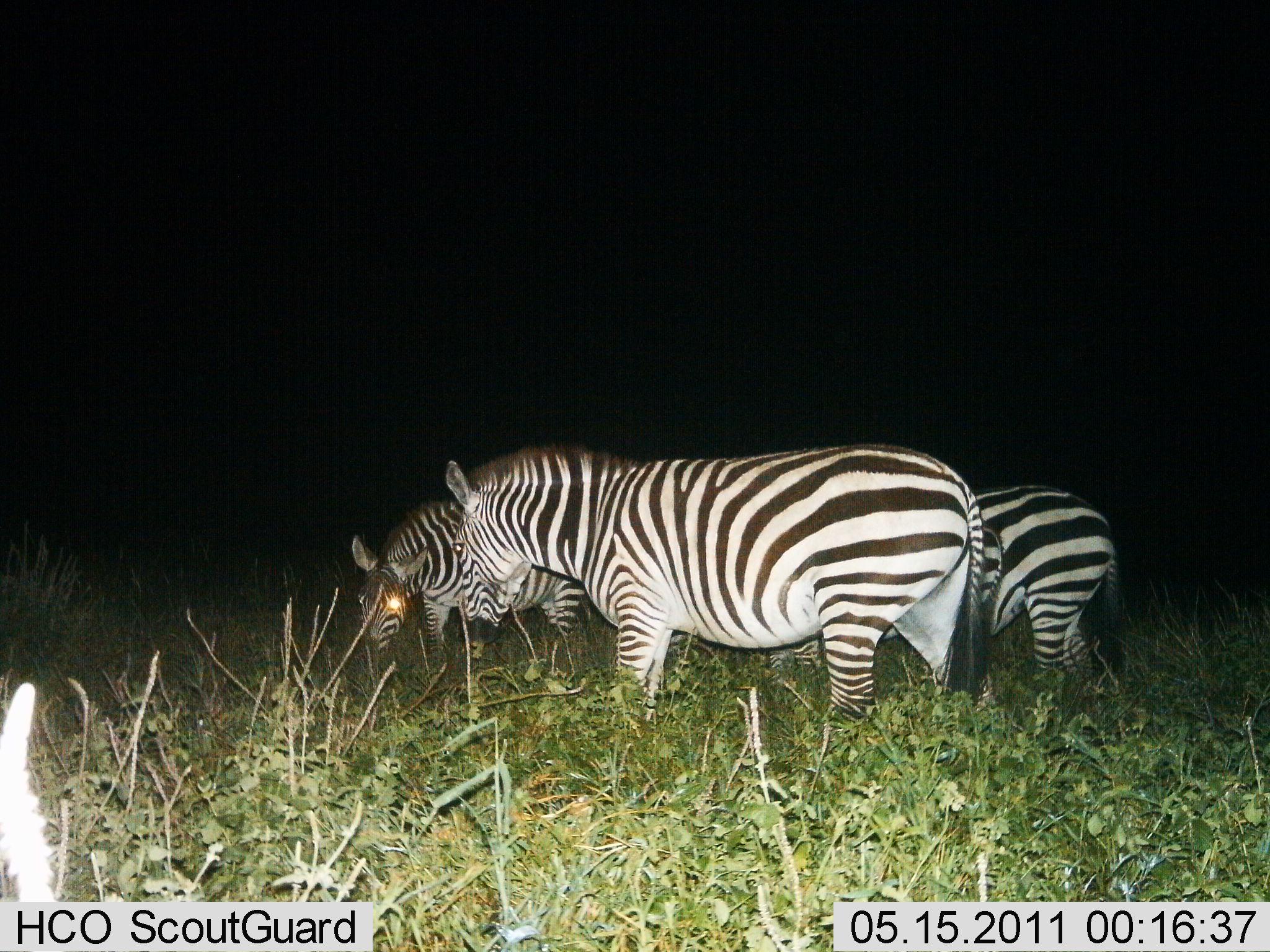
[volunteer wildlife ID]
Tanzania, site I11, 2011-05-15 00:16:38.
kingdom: Animalia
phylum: Chordata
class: Mammalia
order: Perissodactyla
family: Equidae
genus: Equus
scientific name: Equus quagga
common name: plains zebra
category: zebra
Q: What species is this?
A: Zebra (plains zebra) (Equus quagga).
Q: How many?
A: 3.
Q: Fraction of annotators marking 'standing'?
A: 54%.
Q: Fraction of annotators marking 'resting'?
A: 8%.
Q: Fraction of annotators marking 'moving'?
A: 15%.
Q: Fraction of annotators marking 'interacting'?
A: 8%.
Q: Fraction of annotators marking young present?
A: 0%.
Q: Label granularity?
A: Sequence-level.